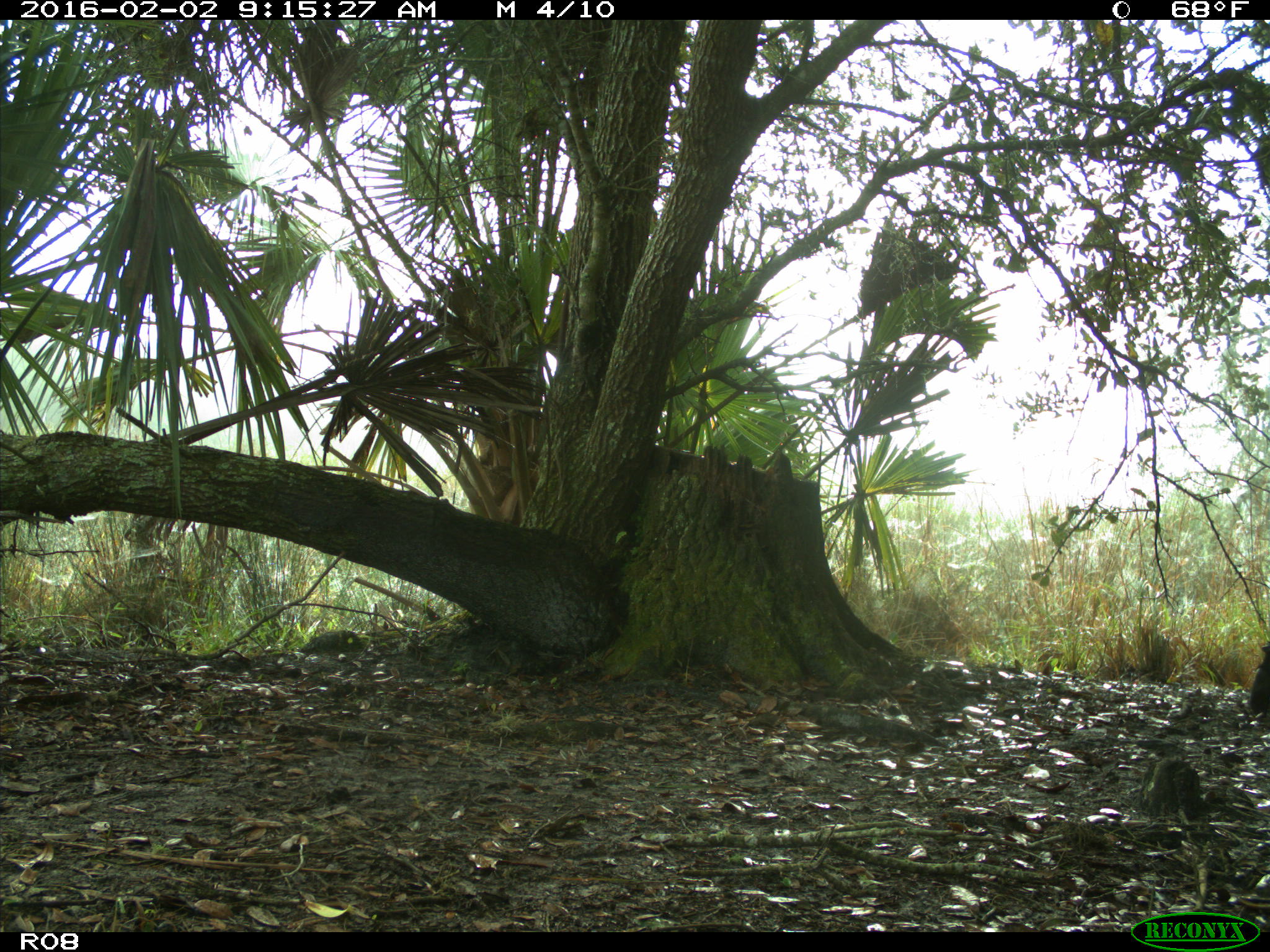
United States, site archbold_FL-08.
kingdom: Animalia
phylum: Chordata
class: Mammalia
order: Artiodactyla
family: Bovidae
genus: Bos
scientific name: Bos taurus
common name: domestic cow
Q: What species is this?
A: Bos taurus (domestic cow).